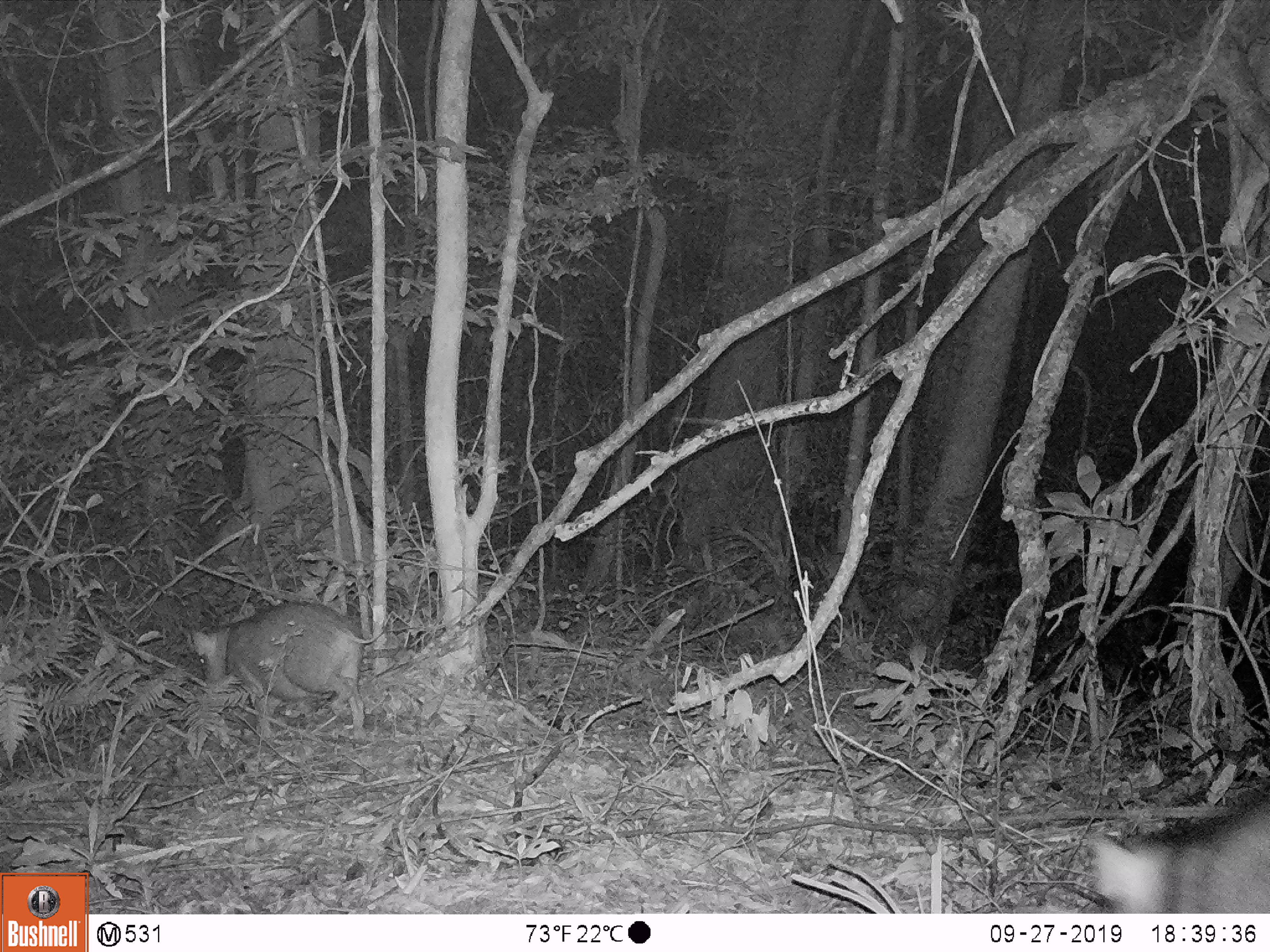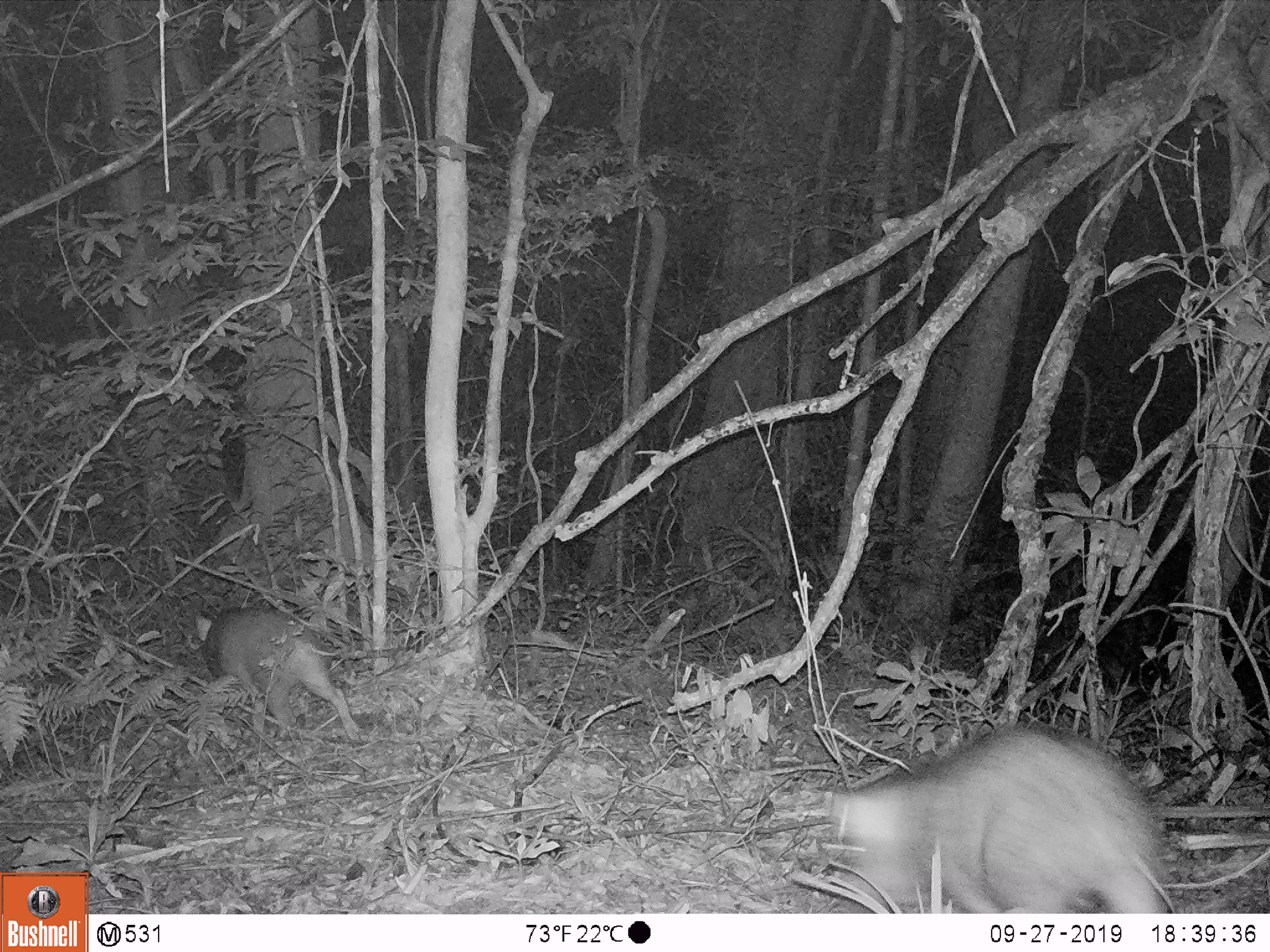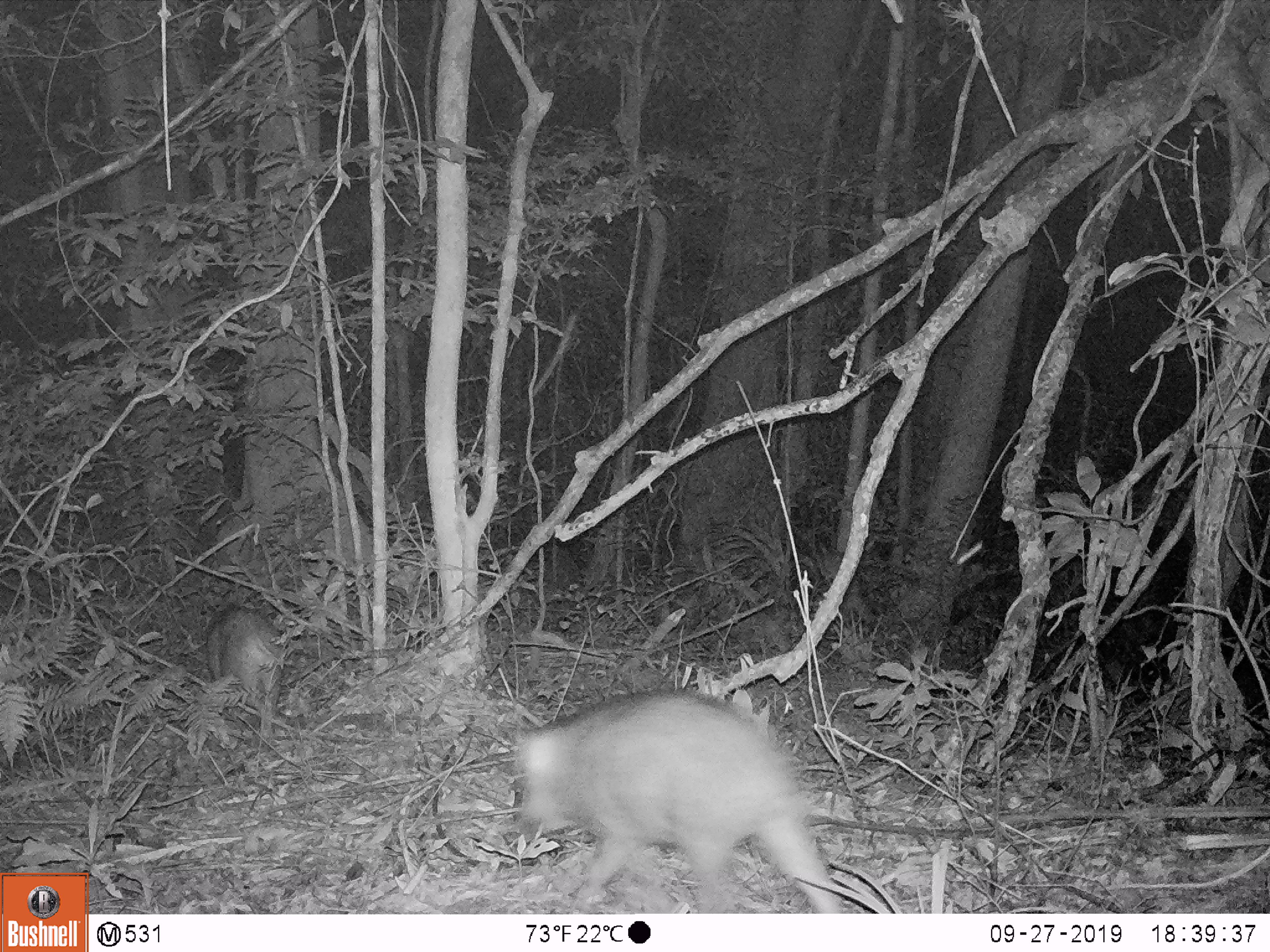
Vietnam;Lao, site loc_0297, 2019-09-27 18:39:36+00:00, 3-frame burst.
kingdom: Animalia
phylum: Chordata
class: Mammalia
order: Artiodactyla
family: Suidae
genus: Sus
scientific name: Sus scrofa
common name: eurasian wild pig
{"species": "eurasian wild pig (Sus scrofa)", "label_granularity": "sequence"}